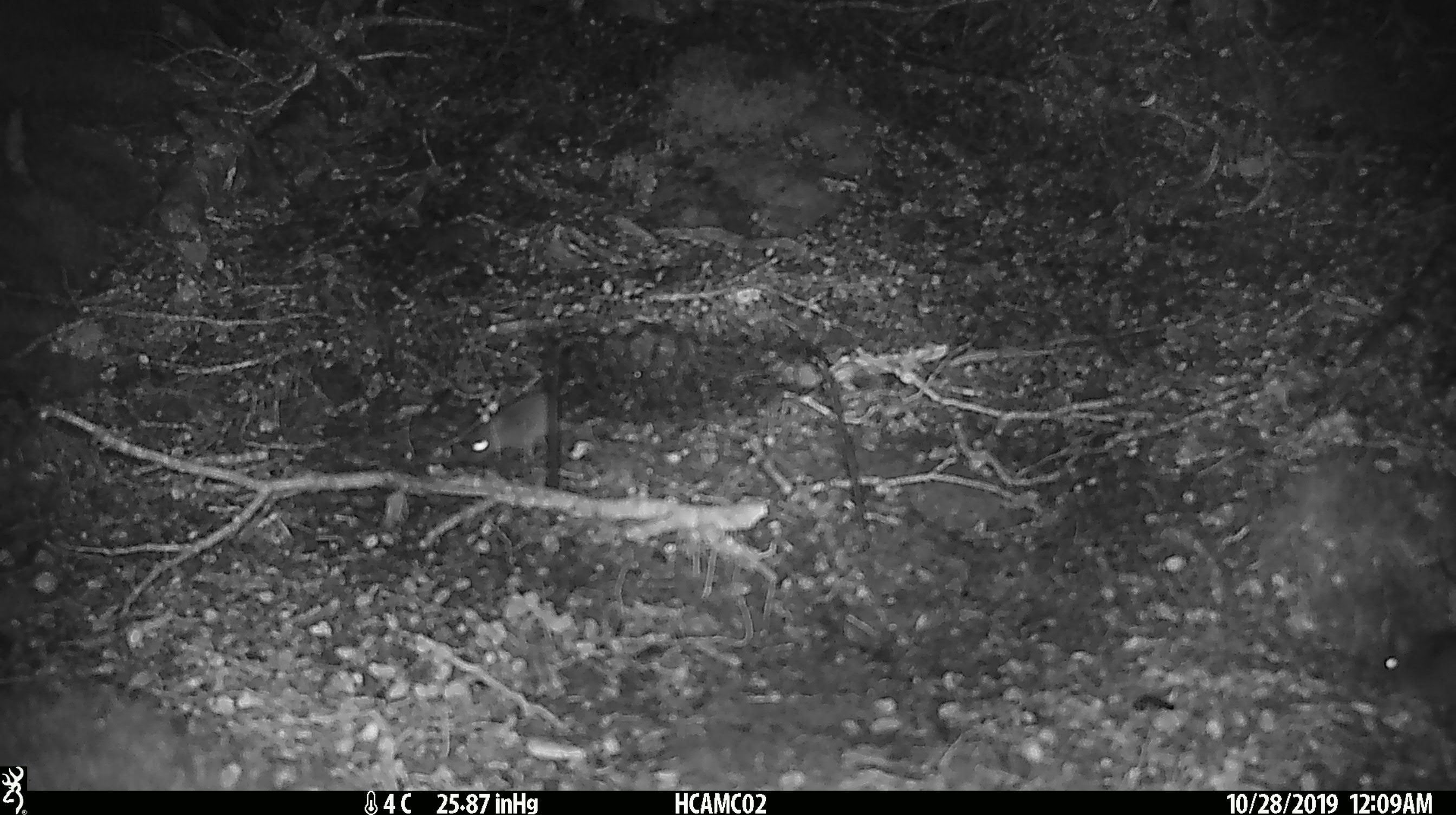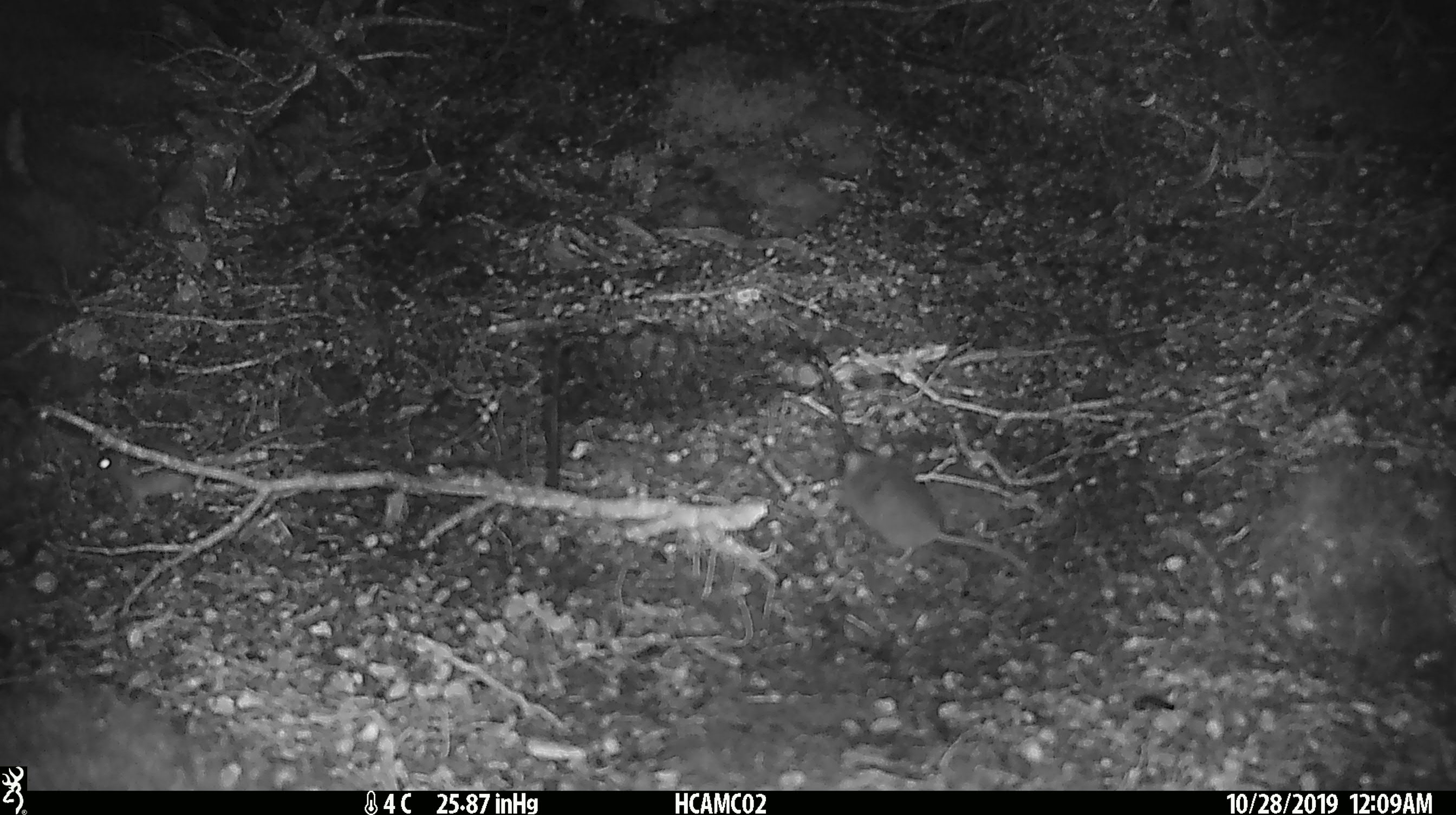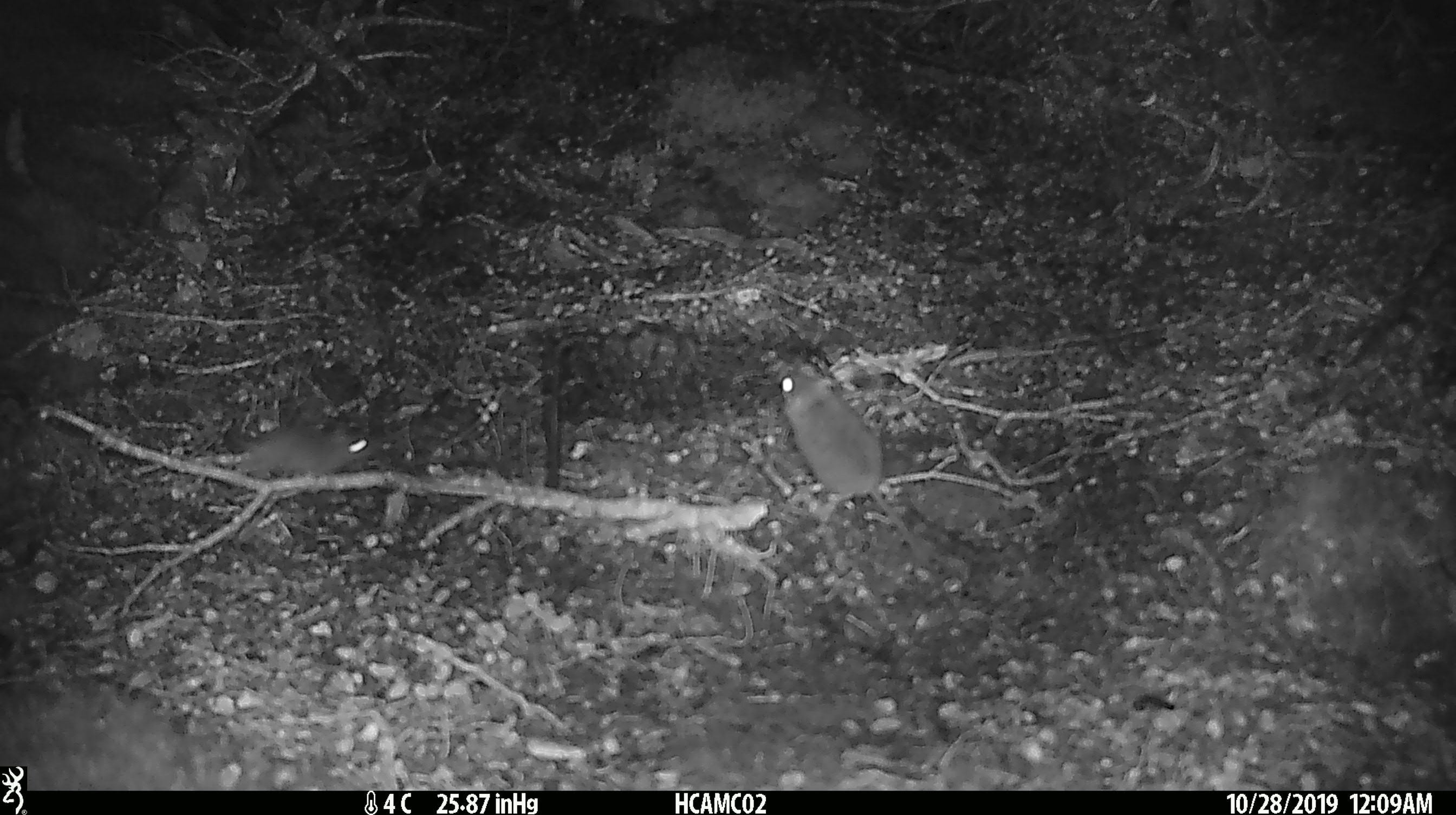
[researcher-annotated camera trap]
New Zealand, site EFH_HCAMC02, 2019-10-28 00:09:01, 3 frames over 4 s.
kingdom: Animalia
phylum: Chordata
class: Mammalia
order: Rodentia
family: Muridae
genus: Mus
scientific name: Mus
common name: mouse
Mouse (Mus).